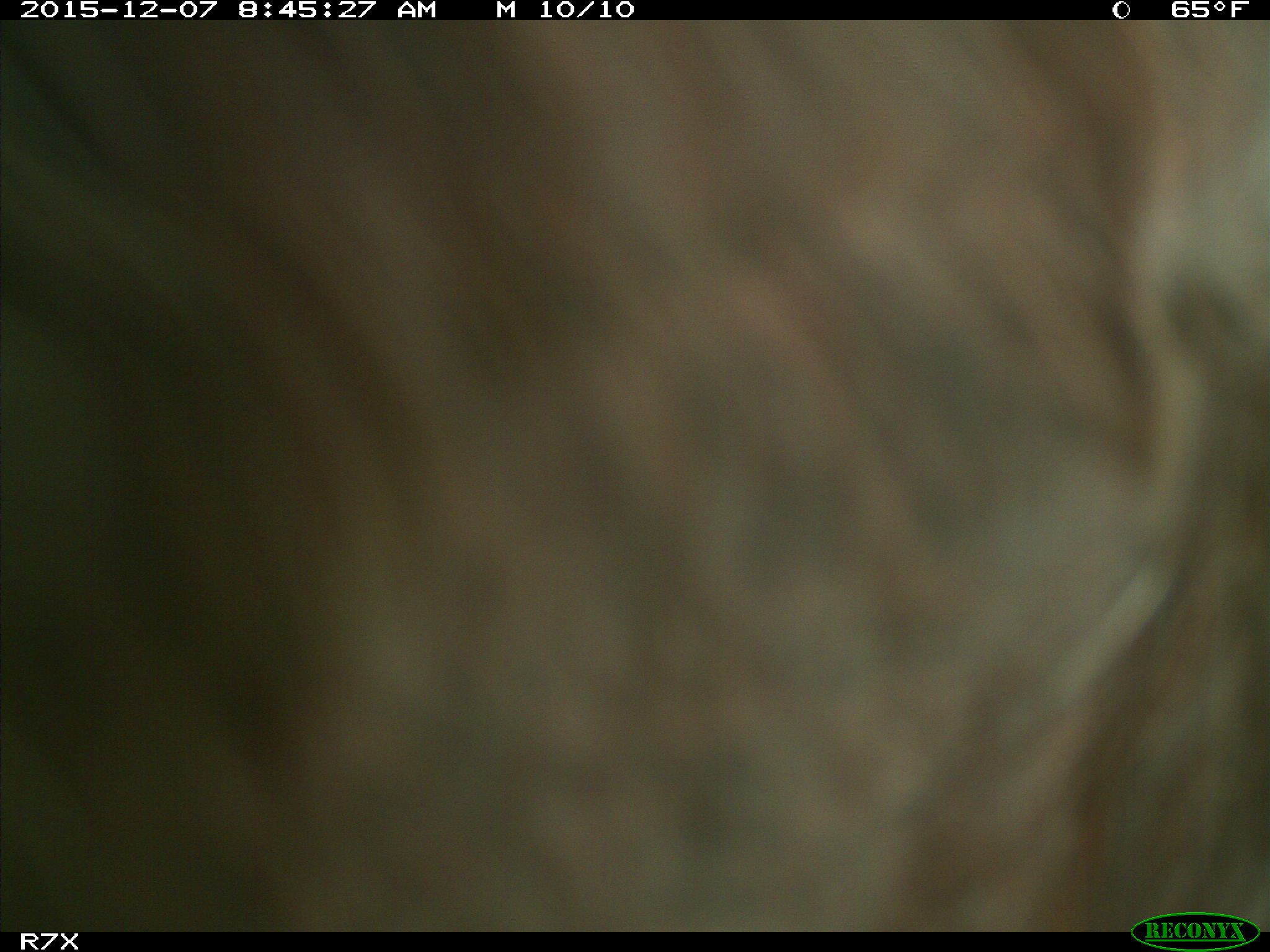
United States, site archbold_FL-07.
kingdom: Animalia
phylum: Chordata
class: Mammalia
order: Artiodactyla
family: Bovidae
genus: Bos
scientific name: Bos taurus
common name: domestic cow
Bos taurus (domestic cow).